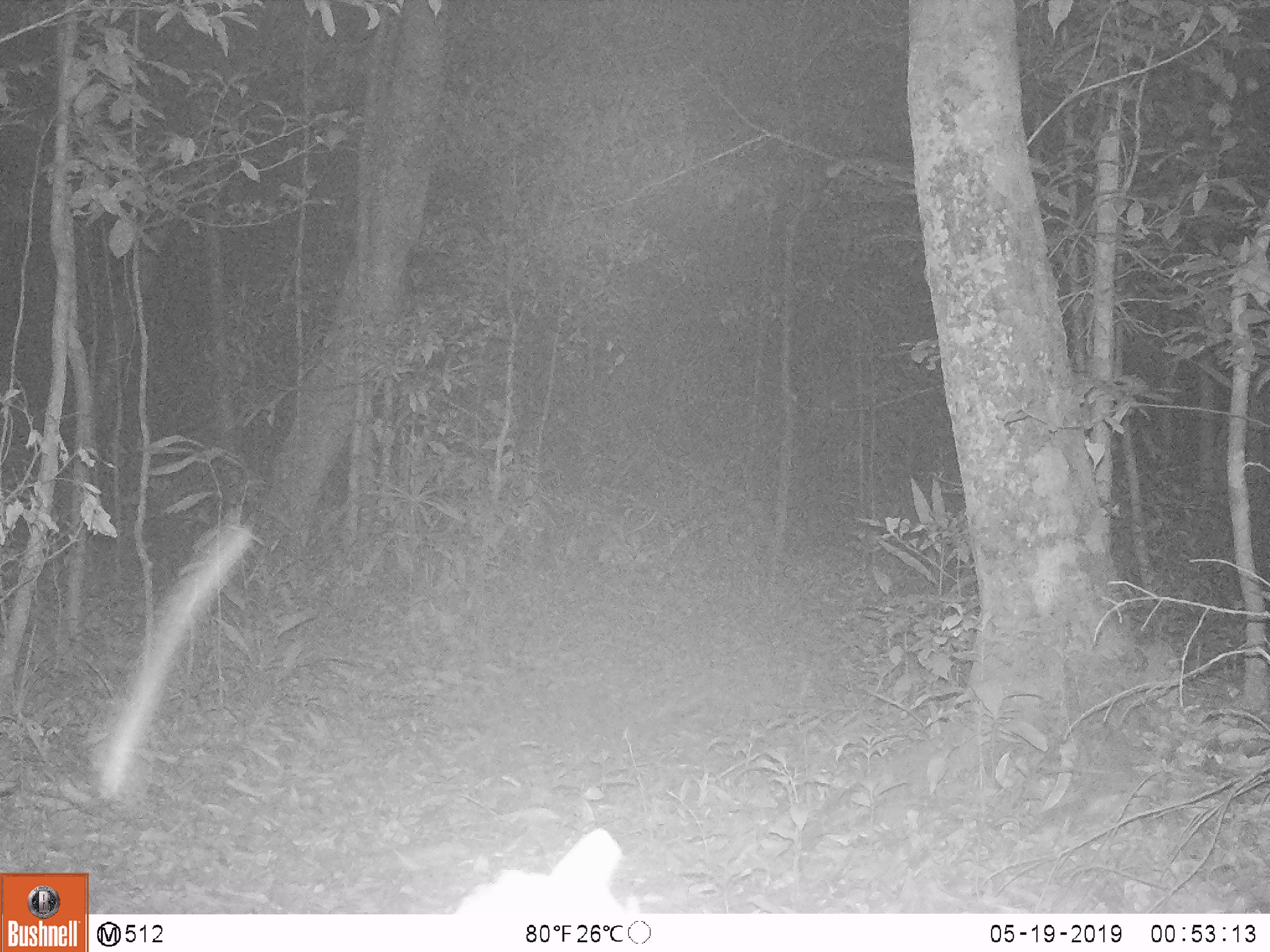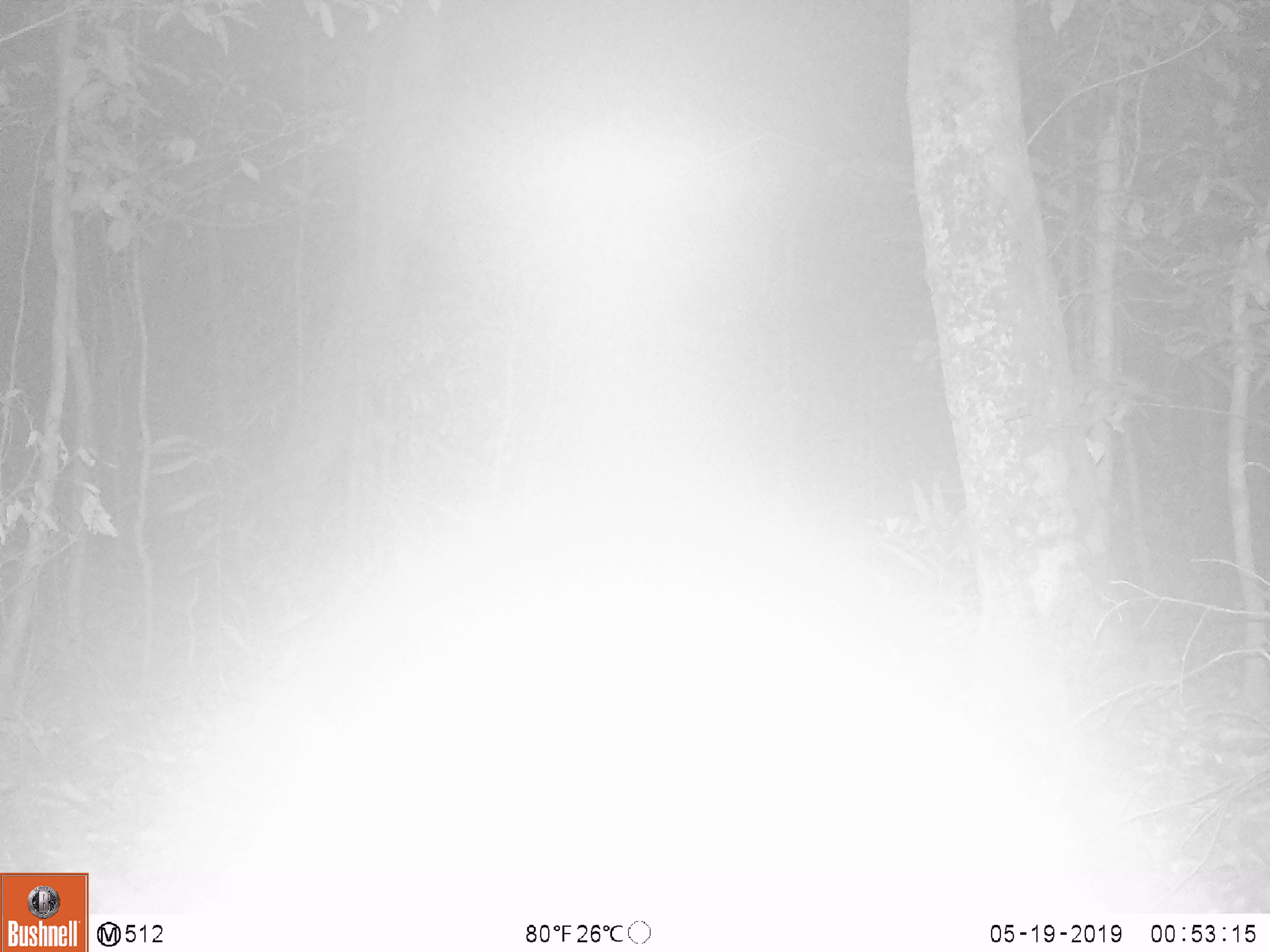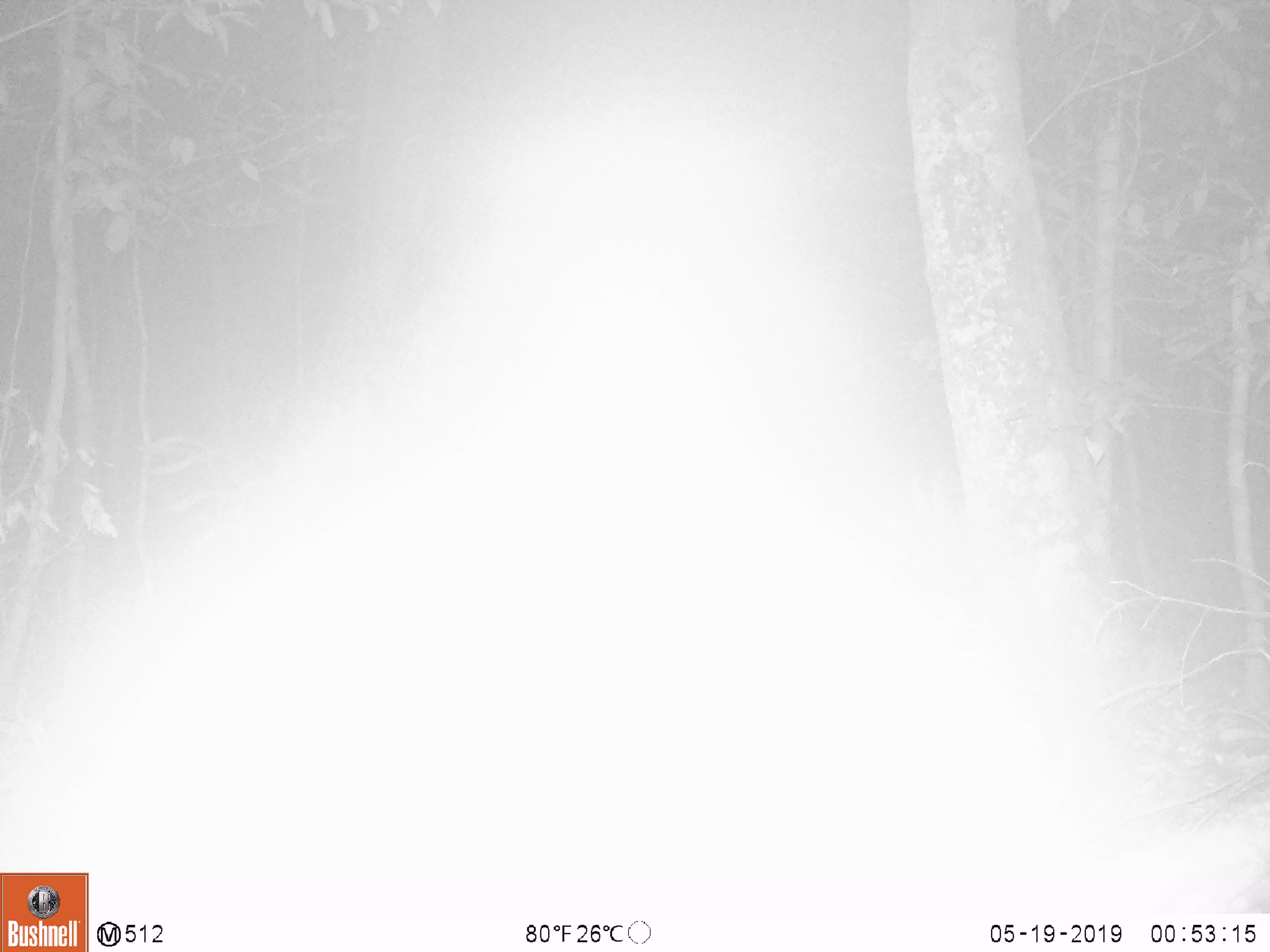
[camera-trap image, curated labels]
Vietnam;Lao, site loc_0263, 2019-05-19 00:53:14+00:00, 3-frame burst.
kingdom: Animalia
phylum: Chordata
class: Mammalia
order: Artiodactyla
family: Cervidae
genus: Muntiacus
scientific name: Muntiacus vuquangensis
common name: large-antlered muntjac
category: large antlered muntjac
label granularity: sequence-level